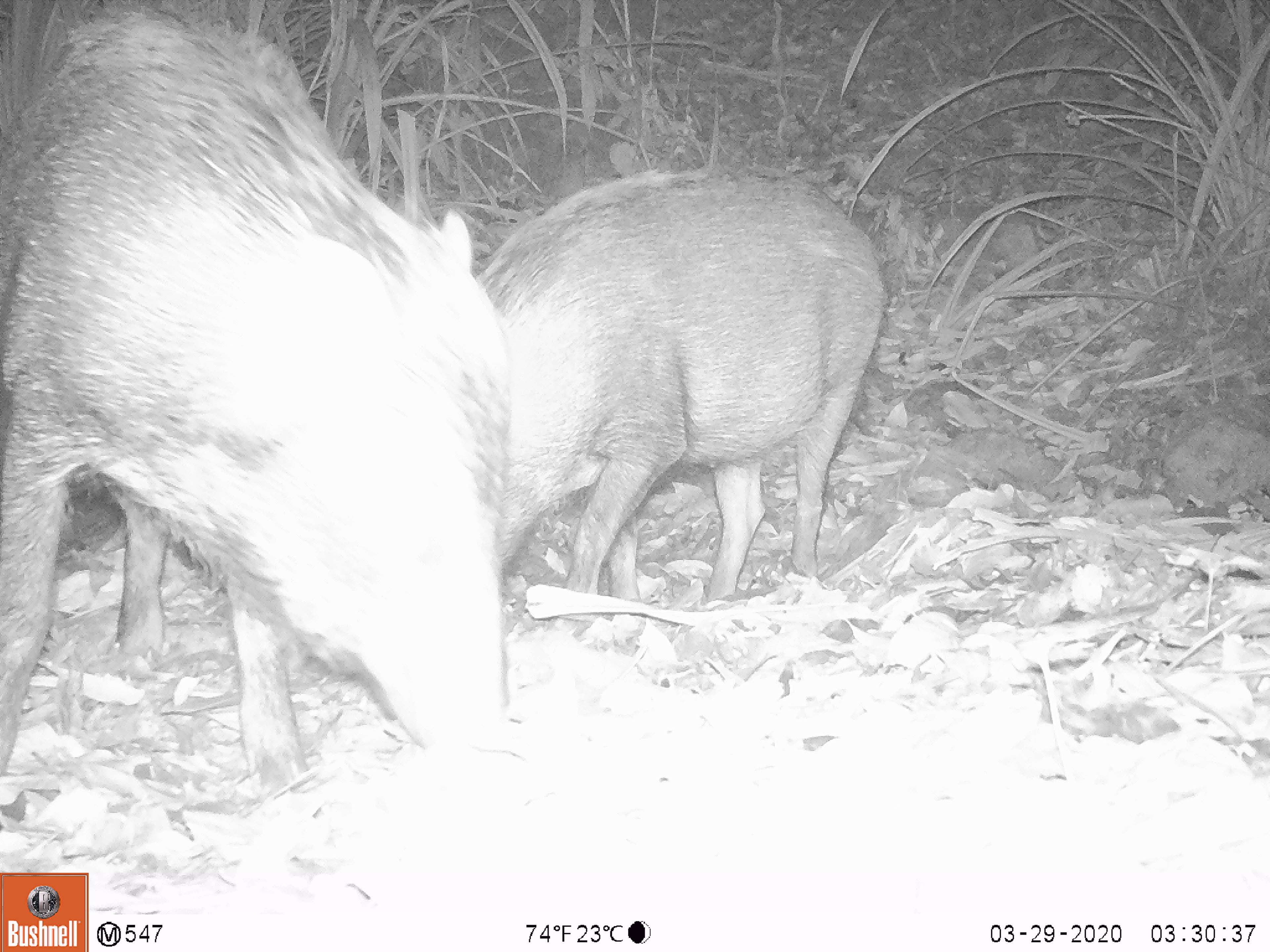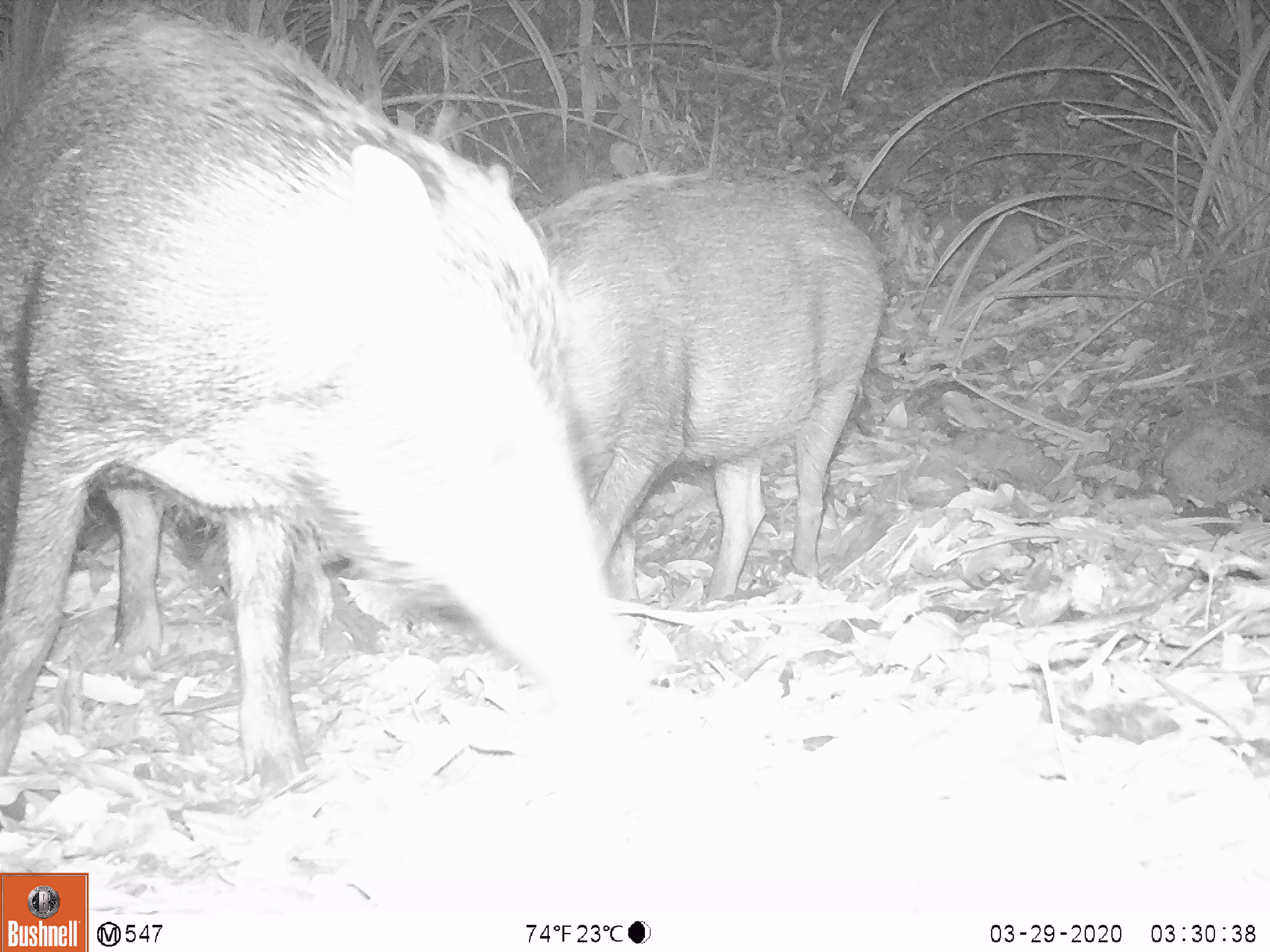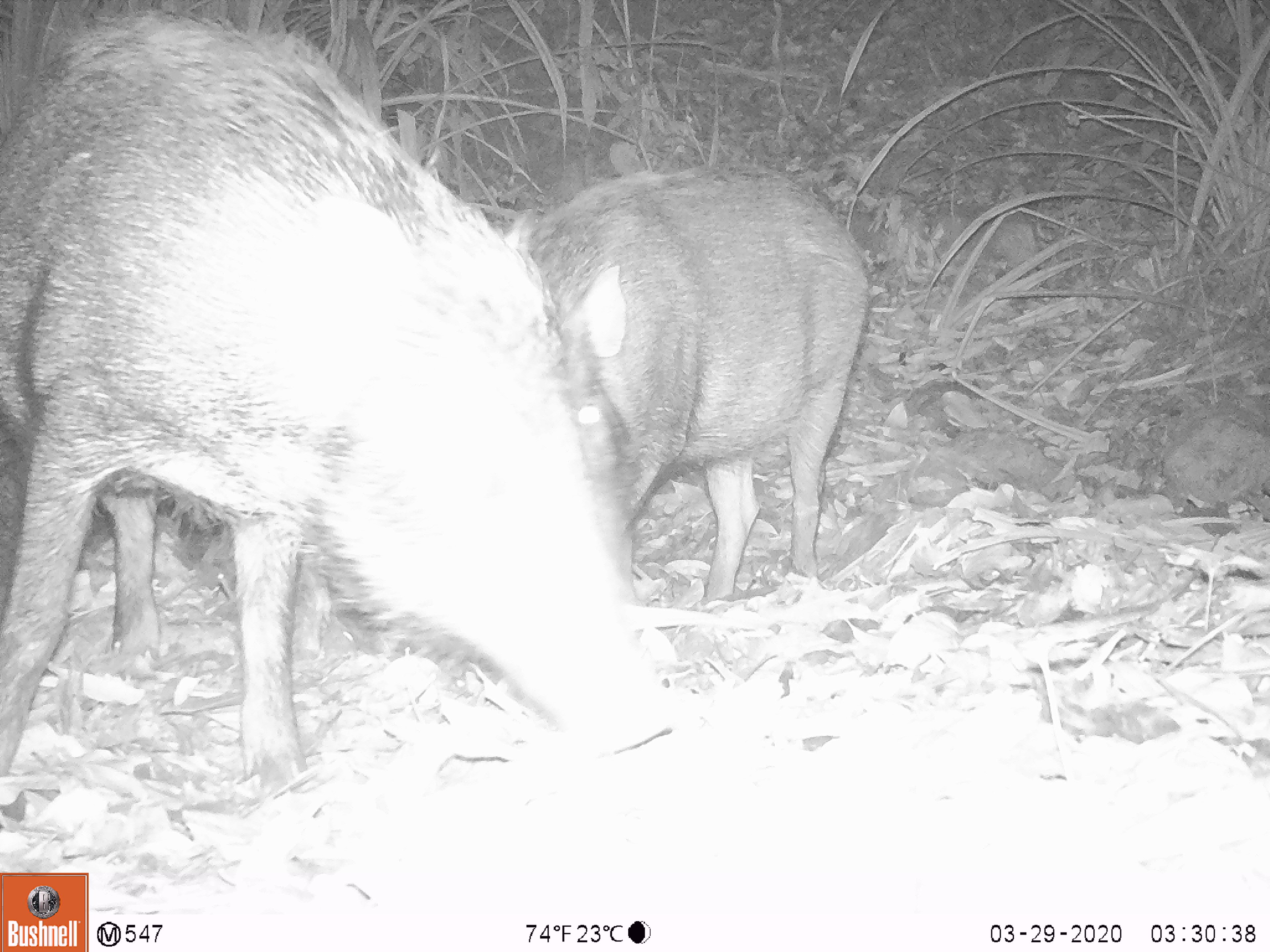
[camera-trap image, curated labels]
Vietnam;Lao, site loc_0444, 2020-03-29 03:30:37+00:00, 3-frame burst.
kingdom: Animalia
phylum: Chordata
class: Mammalia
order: Artiodactyla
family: Suidae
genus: Sus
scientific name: Sus scrofa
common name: eurasian wild pig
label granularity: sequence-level